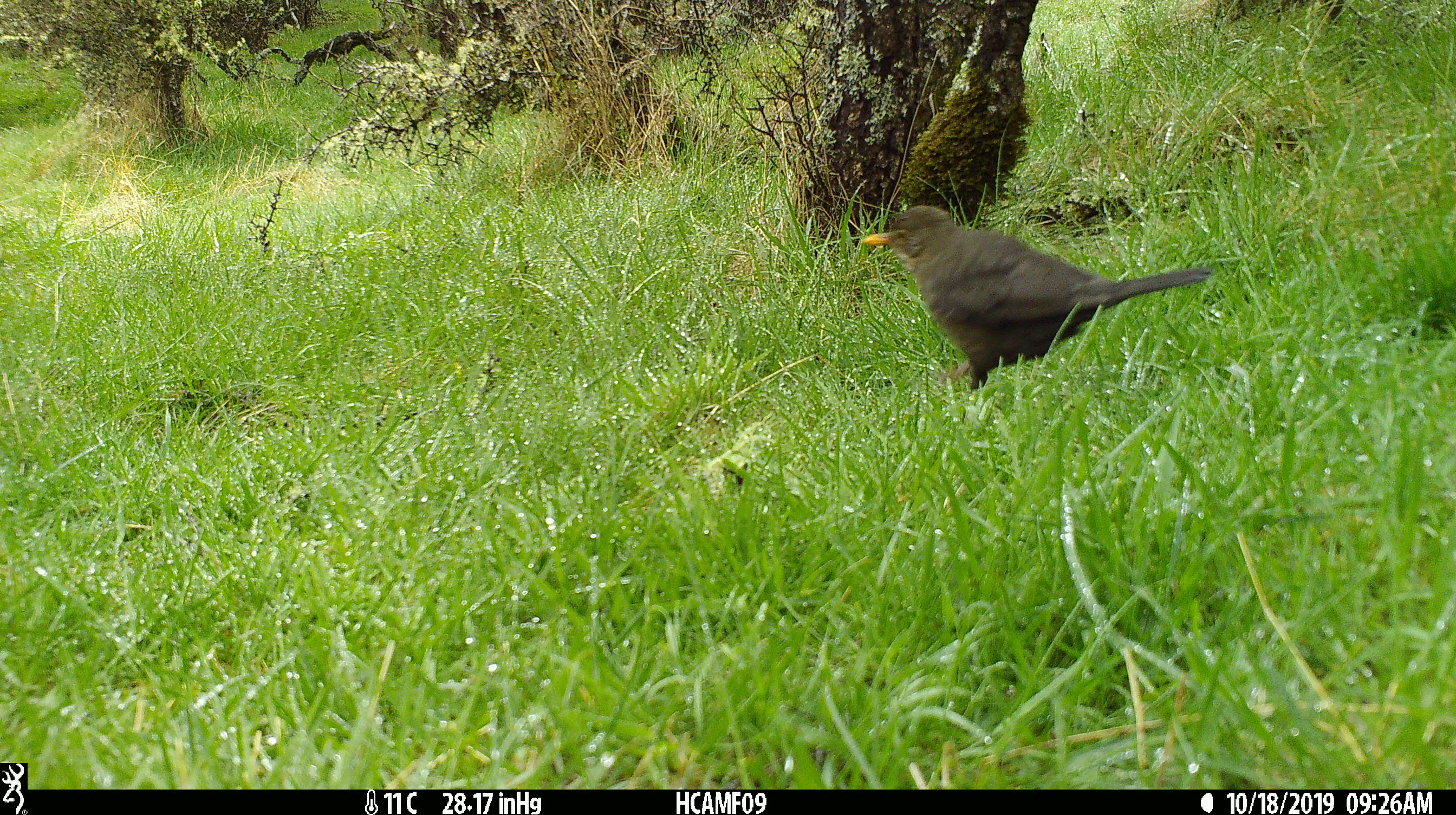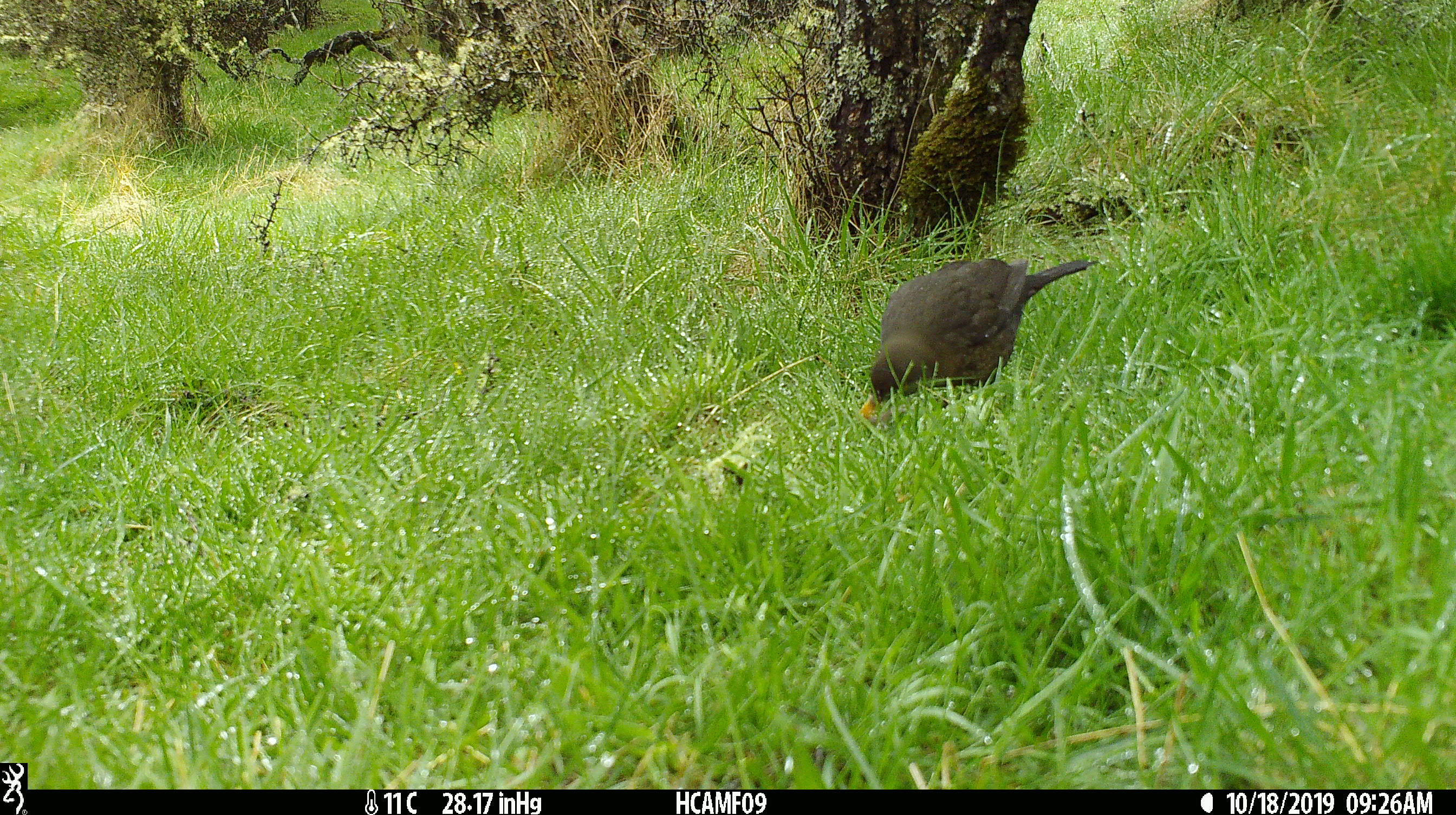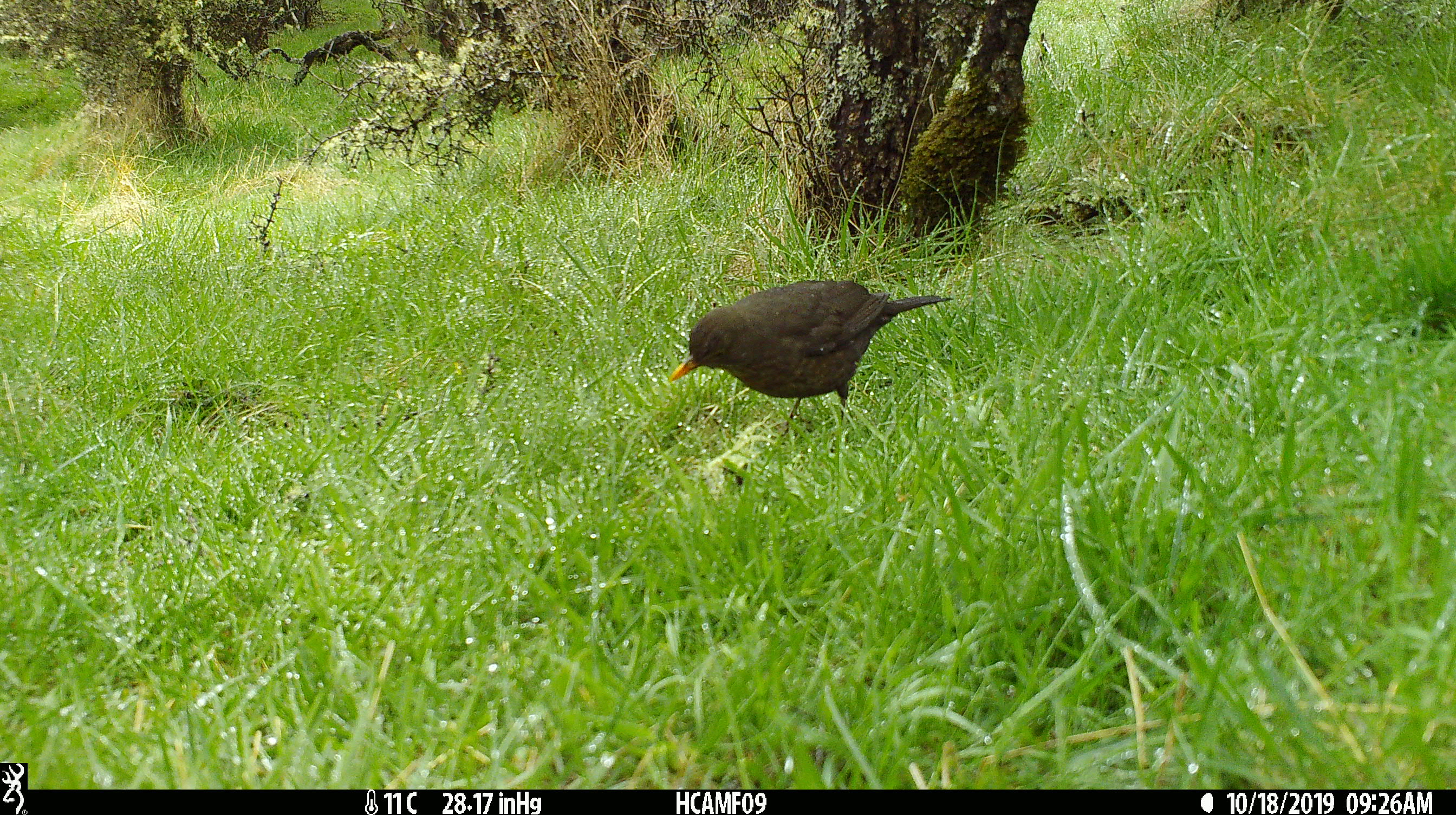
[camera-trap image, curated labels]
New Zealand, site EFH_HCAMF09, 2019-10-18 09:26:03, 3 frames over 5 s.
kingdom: Animalia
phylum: Chordata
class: Aves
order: Passeriformes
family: Turdidae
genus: Turdus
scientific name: Turdus merula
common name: eurasian blackbird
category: blackbird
Blackbird (eurasian blackbird) (Turdus merula).